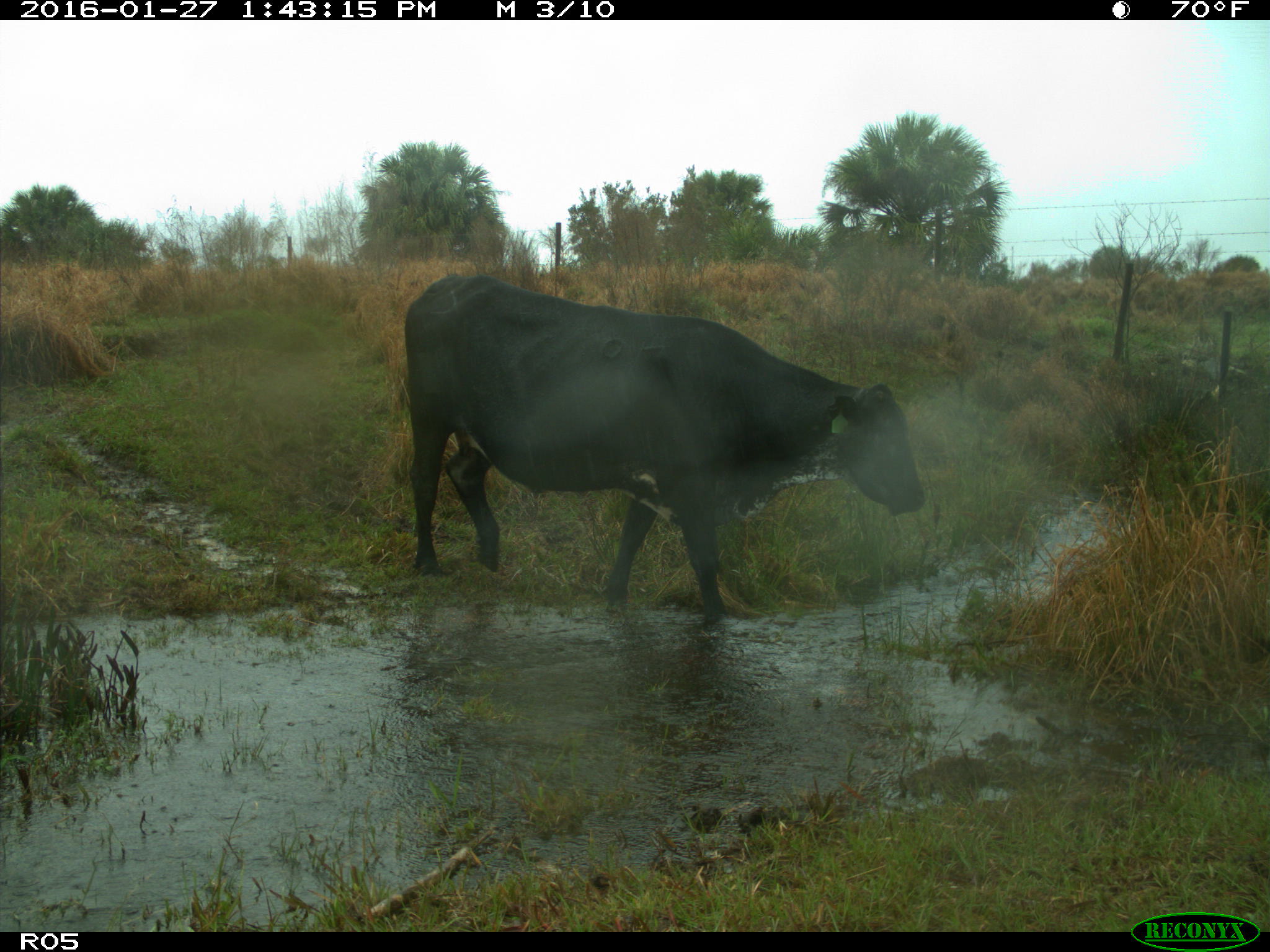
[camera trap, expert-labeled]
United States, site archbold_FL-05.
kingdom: Animalia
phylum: Chordata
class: Mammalia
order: Artiodactyla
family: Bovidae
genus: Bos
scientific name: Bos taurus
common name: domestic cow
Bos taurus (domestic cow).